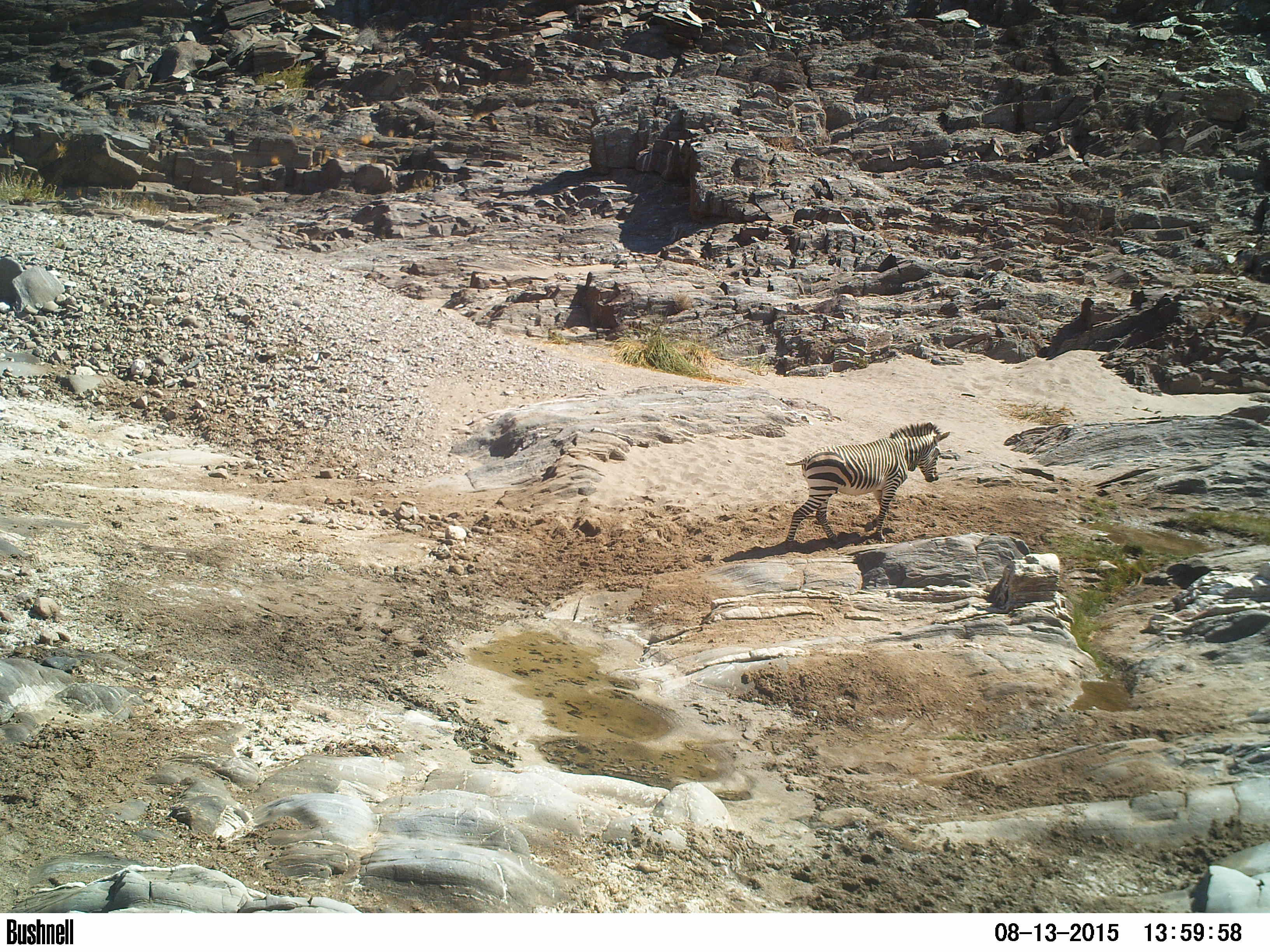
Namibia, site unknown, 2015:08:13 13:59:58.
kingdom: Animalia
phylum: Chordata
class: Mammalia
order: Perissodactyla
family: Equidae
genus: Equus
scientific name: Equus zebra hartmannae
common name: hartmann's mountain zebra